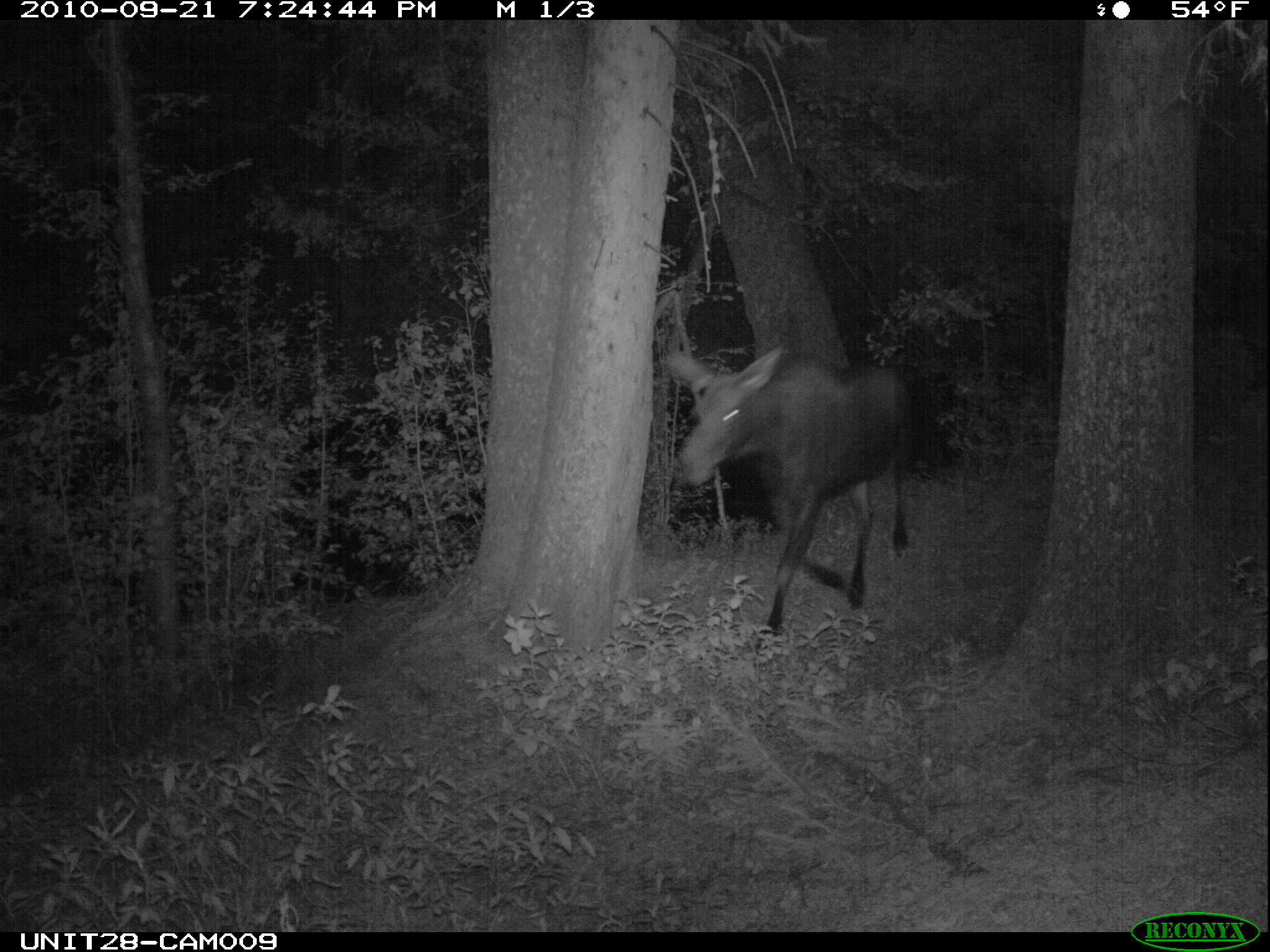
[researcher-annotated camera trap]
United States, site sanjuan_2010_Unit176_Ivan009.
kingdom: Animalia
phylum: Chordata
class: Mammalia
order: Artiodactyla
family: Cervidae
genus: Alces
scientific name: Alces alces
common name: moose